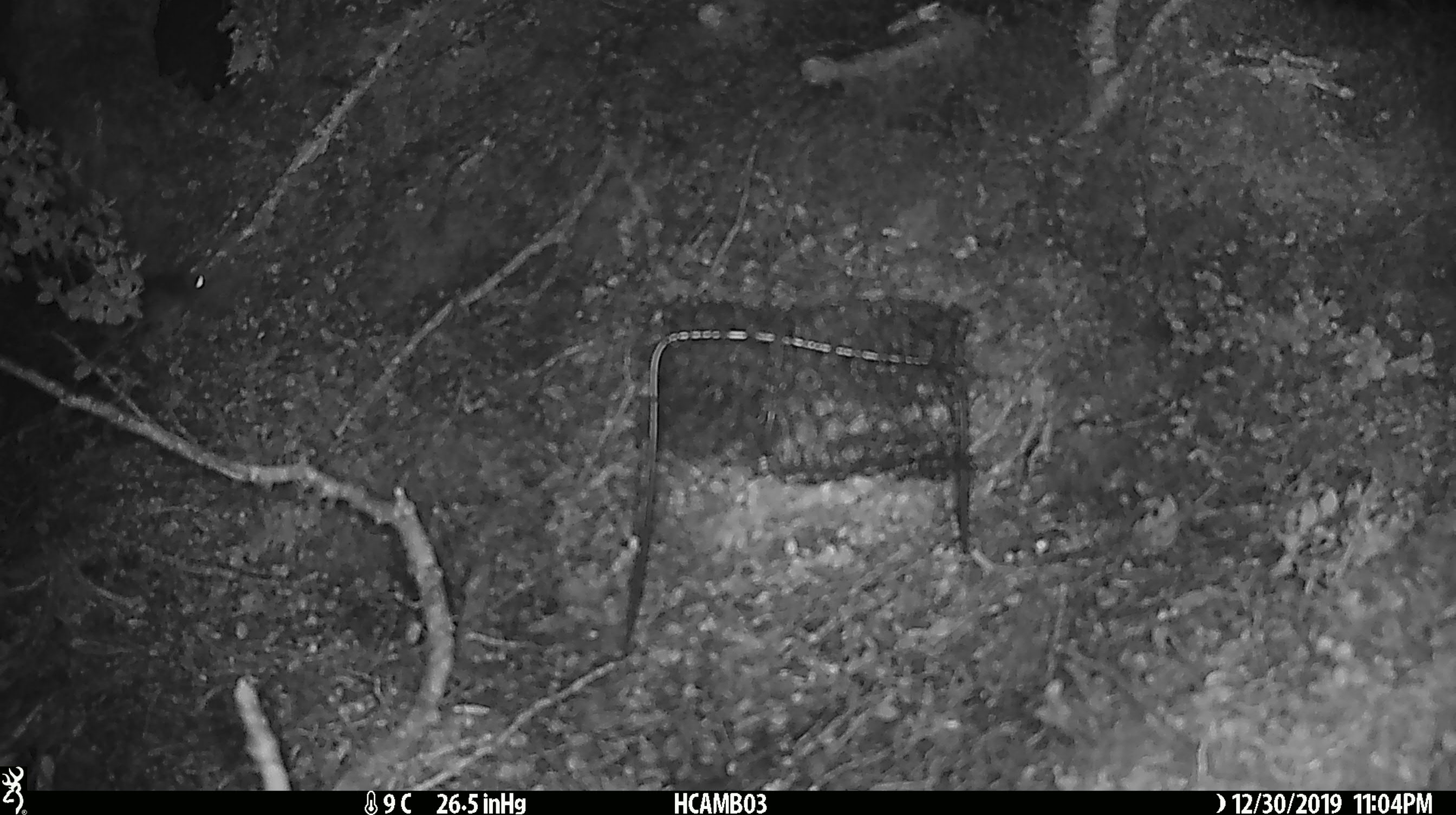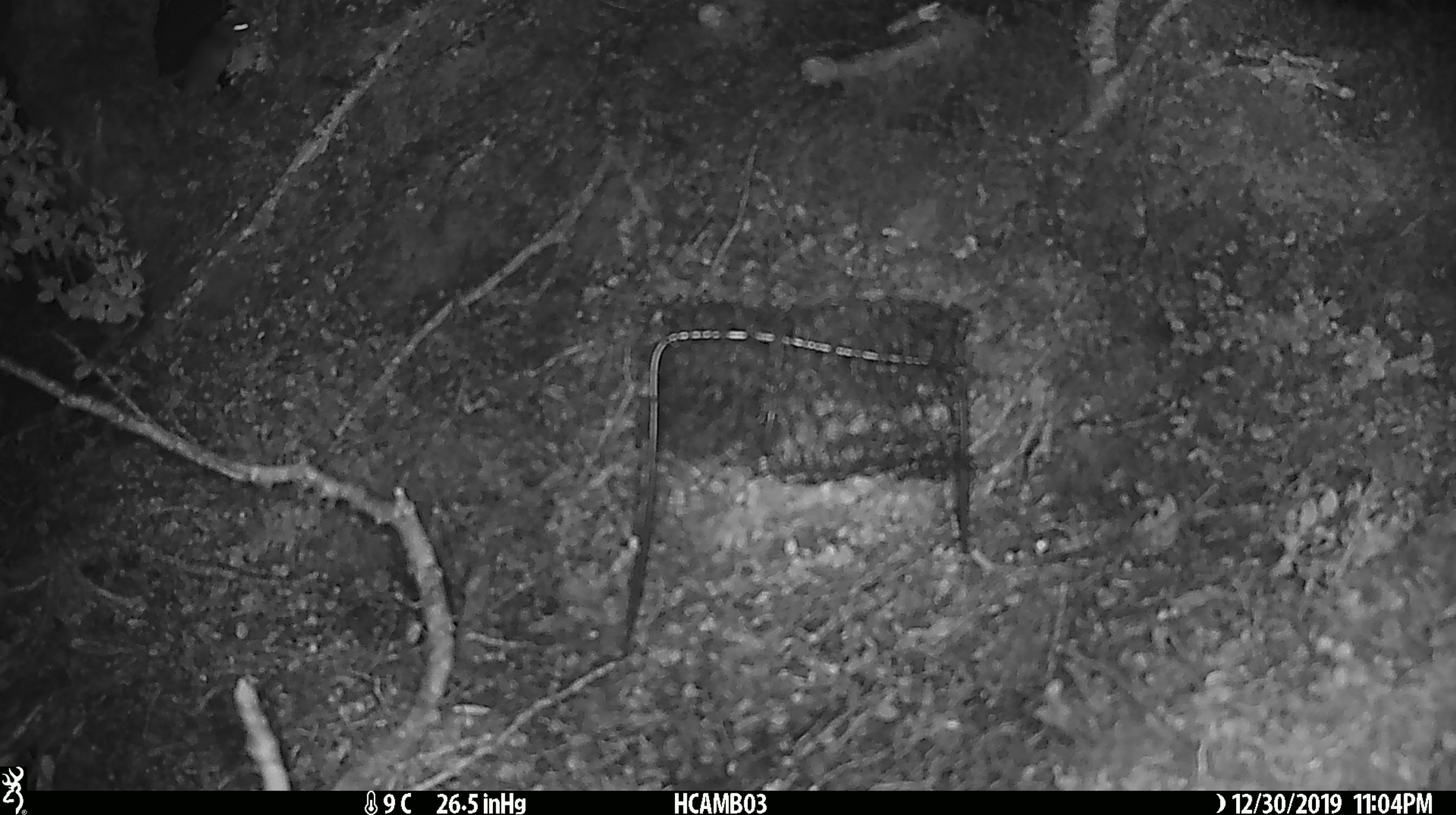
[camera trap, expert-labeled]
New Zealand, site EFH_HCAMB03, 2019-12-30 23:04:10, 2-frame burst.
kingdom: Animalia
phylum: Chordata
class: Mammalia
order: Rodentia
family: Muridae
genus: Mus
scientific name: Mus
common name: mouse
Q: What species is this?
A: Mouse (Mus).